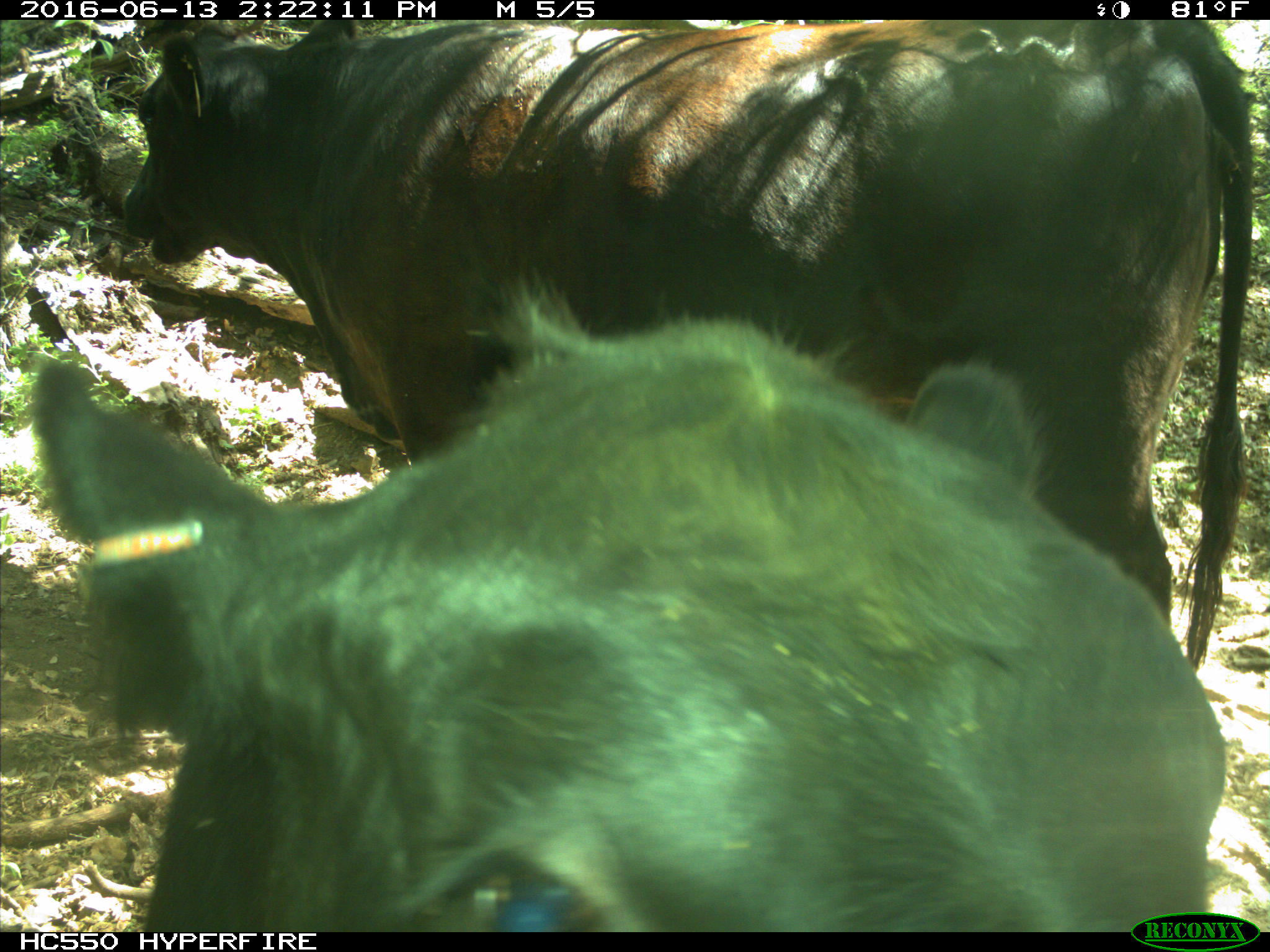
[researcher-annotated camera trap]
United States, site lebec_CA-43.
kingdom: Animalia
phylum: Chordata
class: Mammalia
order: Artiodactyla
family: Bovidae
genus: Bos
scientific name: Bos taurus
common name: domestic cow